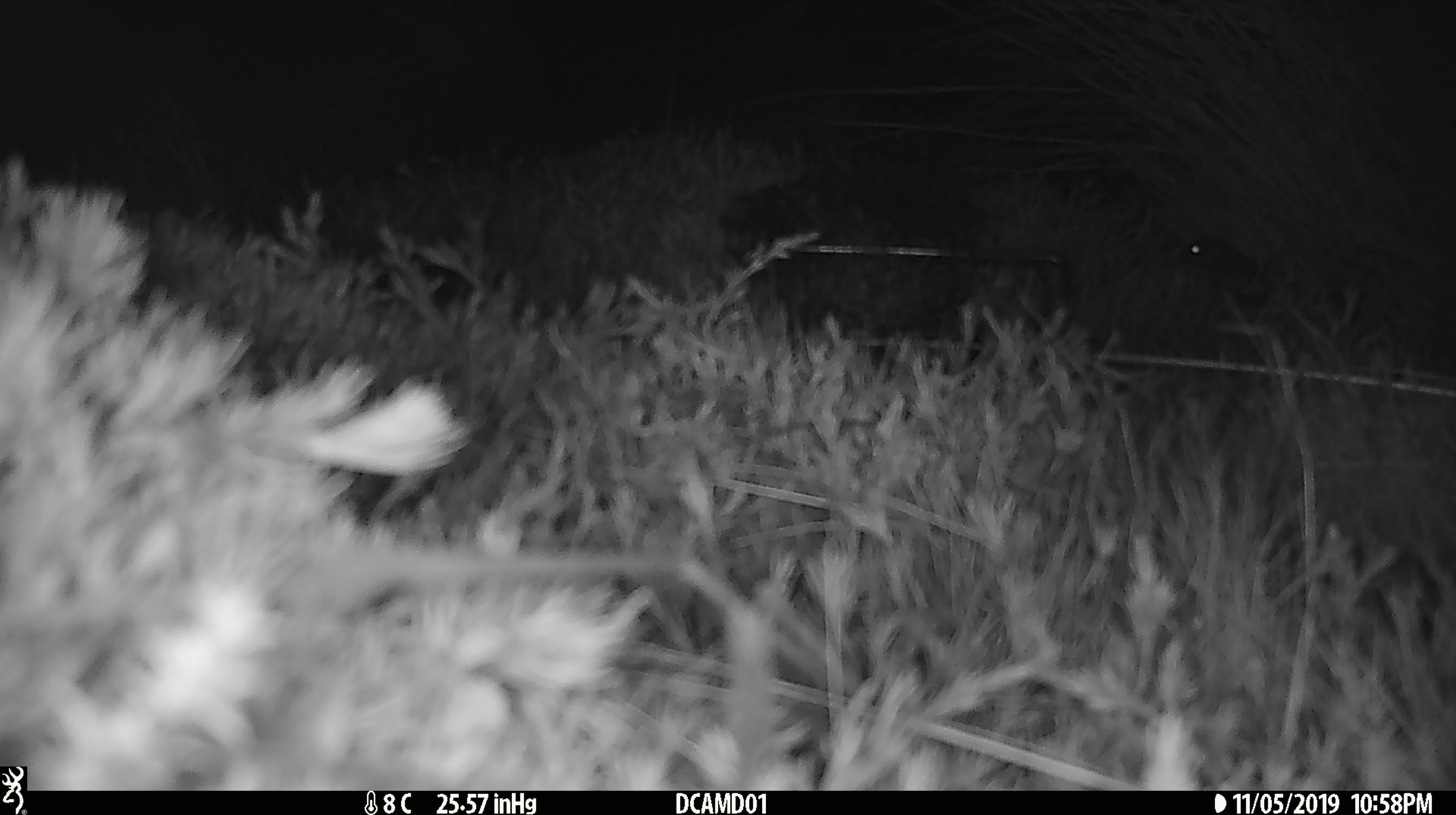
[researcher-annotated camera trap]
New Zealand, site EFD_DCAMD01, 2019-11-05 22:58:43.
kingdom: Animalia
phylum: Chordata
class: Mammalia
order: Rodentia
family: Muridae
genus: Mus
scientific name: Mus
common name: mouse